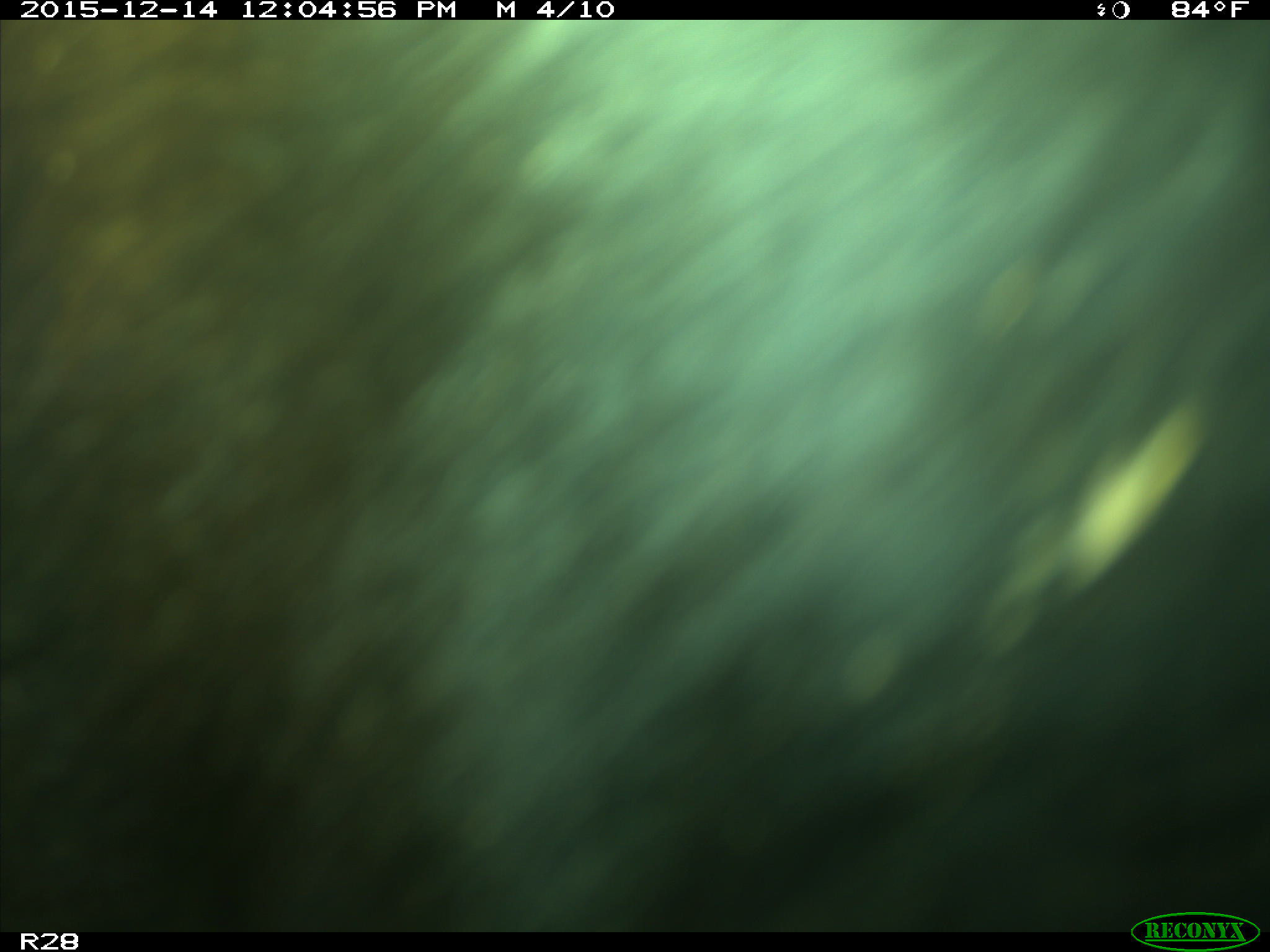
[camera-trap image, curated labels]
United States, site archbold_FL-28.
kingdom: Animalia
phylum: Chordata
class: Mammalia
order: Artiodactyla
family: Bovidae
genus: Bos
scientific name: Bos taurus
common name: domestic cow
Bos taurus (domestic cow).